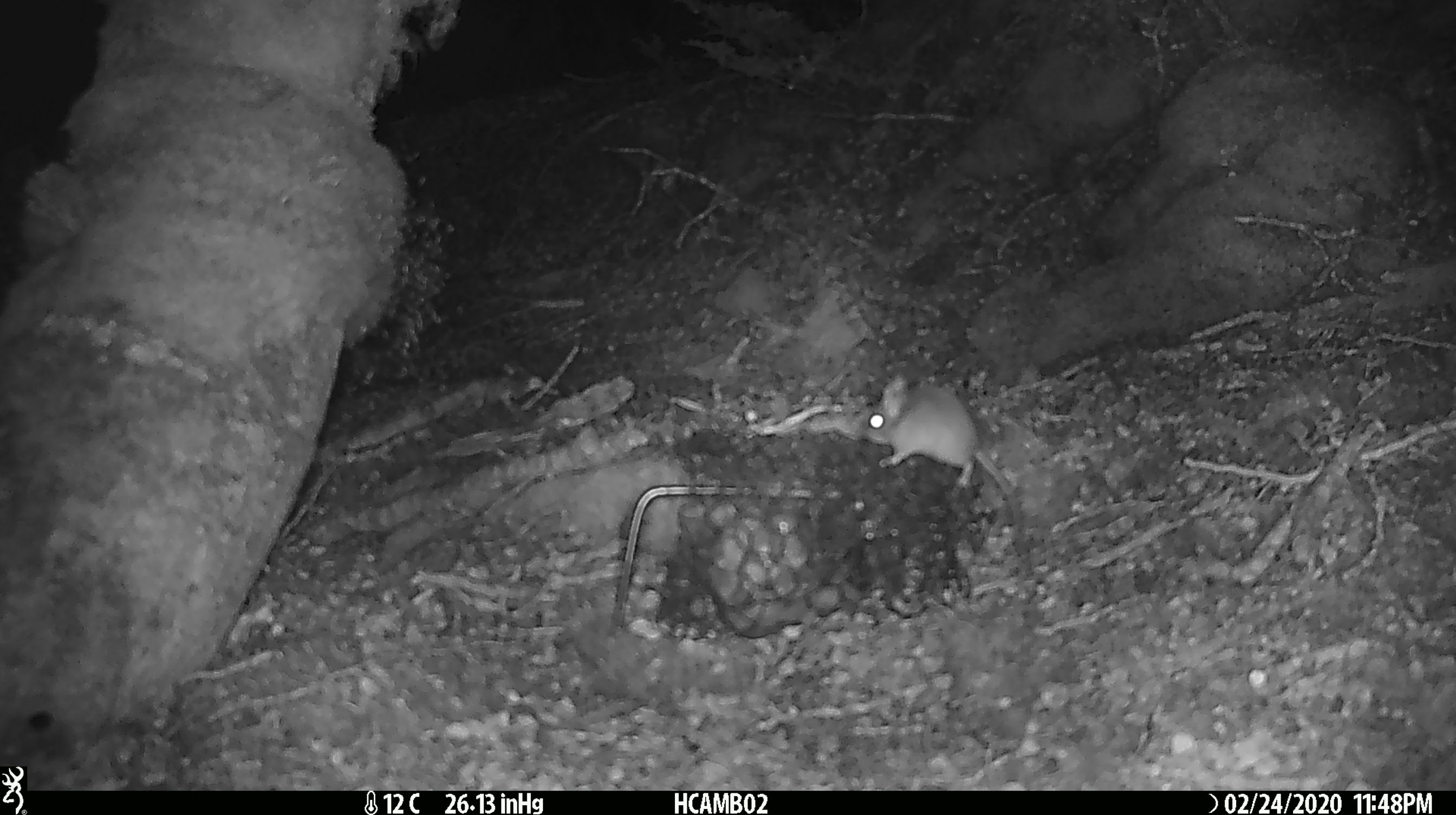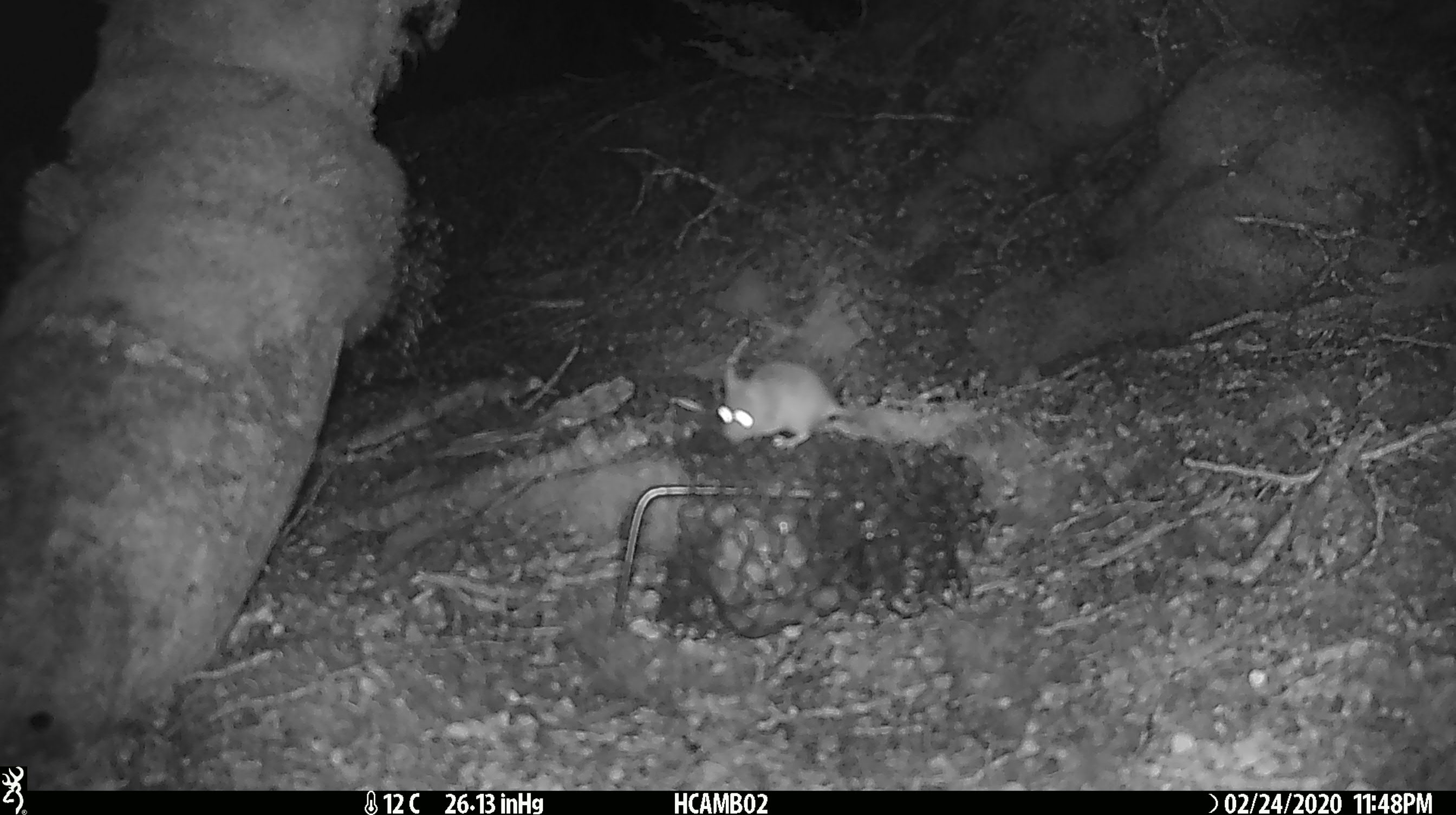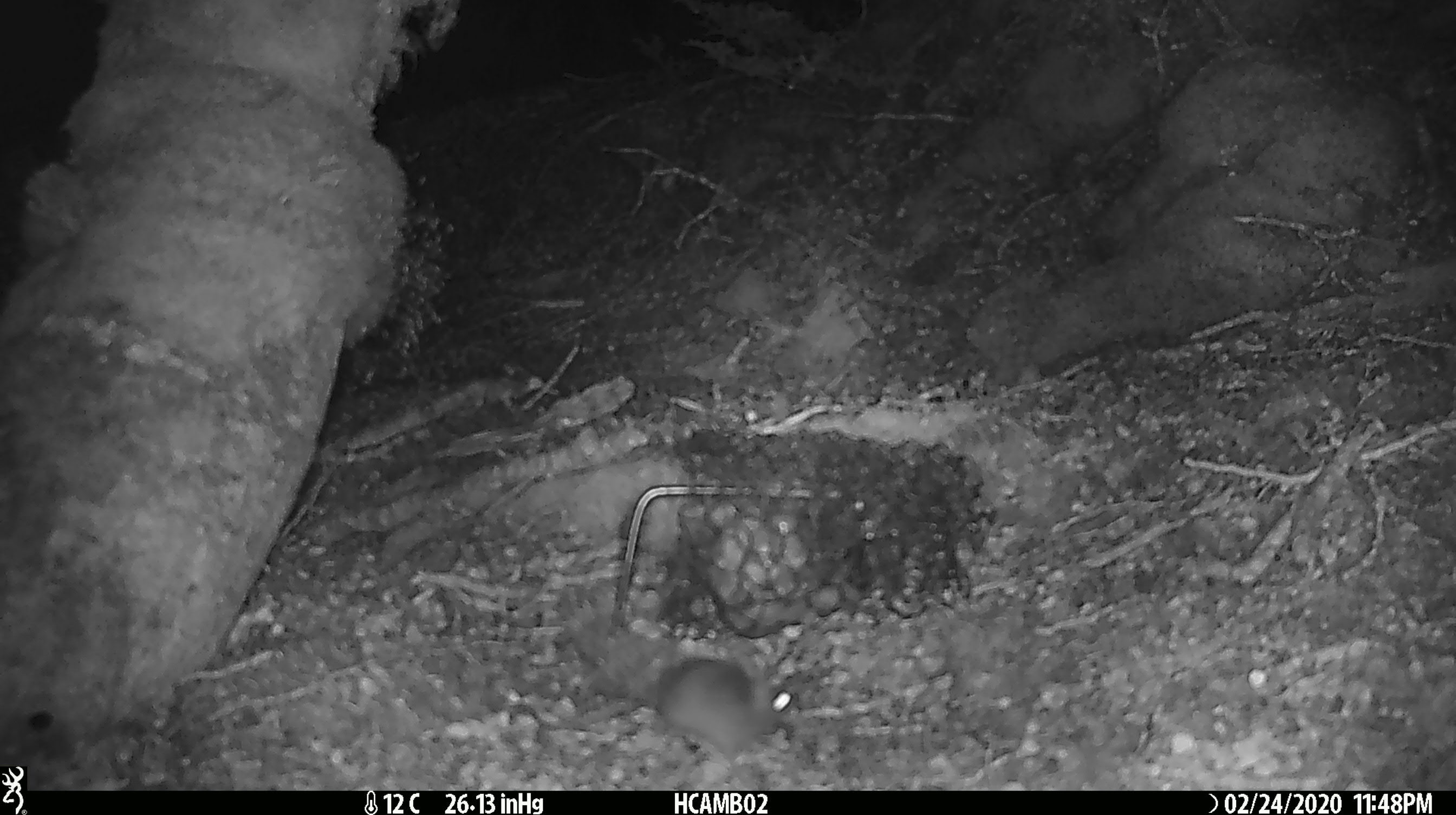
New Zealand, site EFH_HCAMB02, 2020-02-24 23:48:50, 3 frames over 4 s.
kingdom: Animalia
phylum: Chordata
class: Mammalia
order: Rodentia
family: Muridae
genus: Mus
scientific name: Mus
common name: mouse